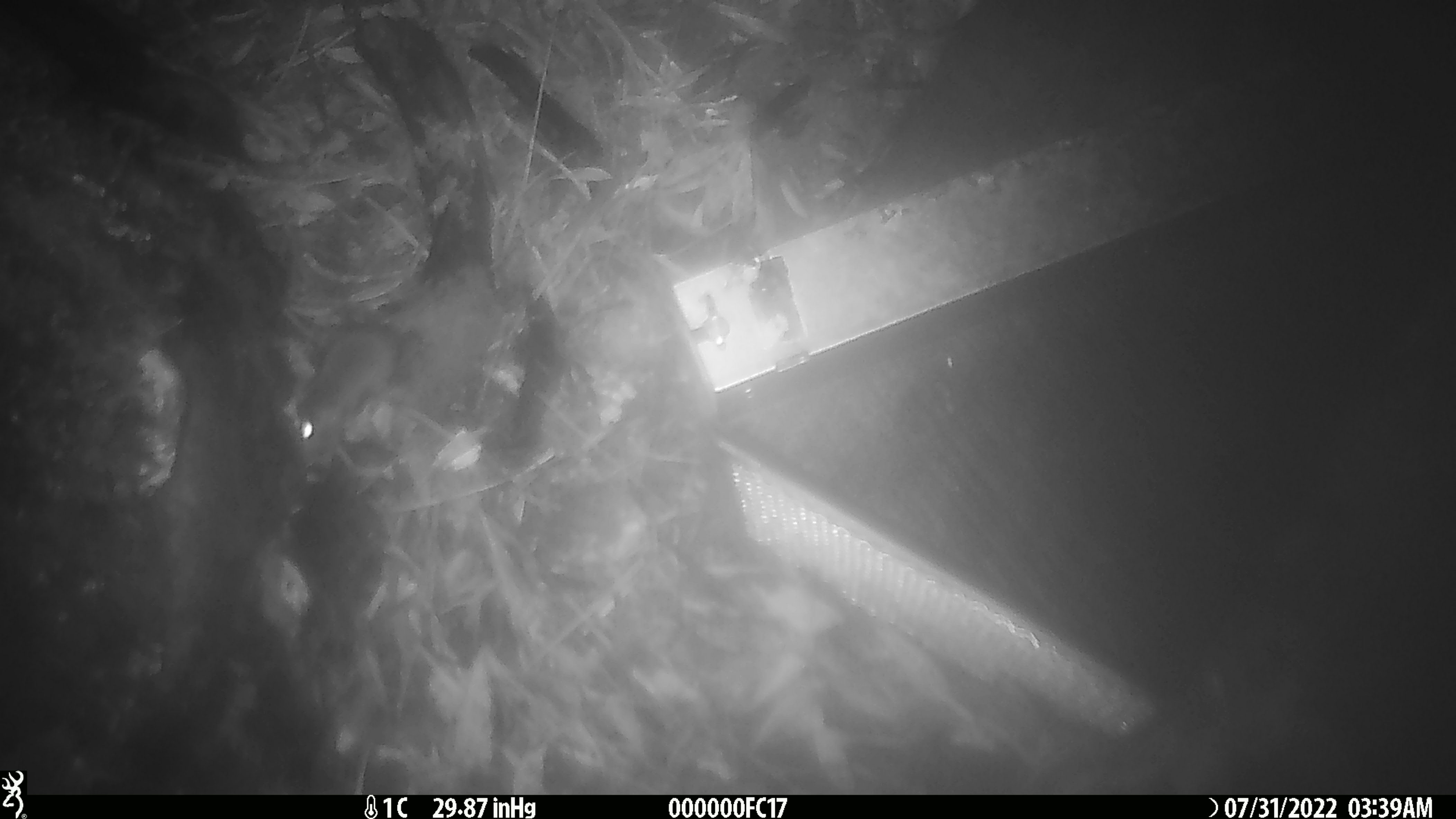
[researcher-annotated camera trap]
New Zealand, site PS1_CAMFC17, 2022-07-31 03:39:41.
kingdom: Animalia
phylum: Chordata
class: Mammalia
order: Rodentia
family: Muridae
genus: Mus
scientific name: Mus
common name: mouse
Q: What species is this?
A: Mouse (Mus).